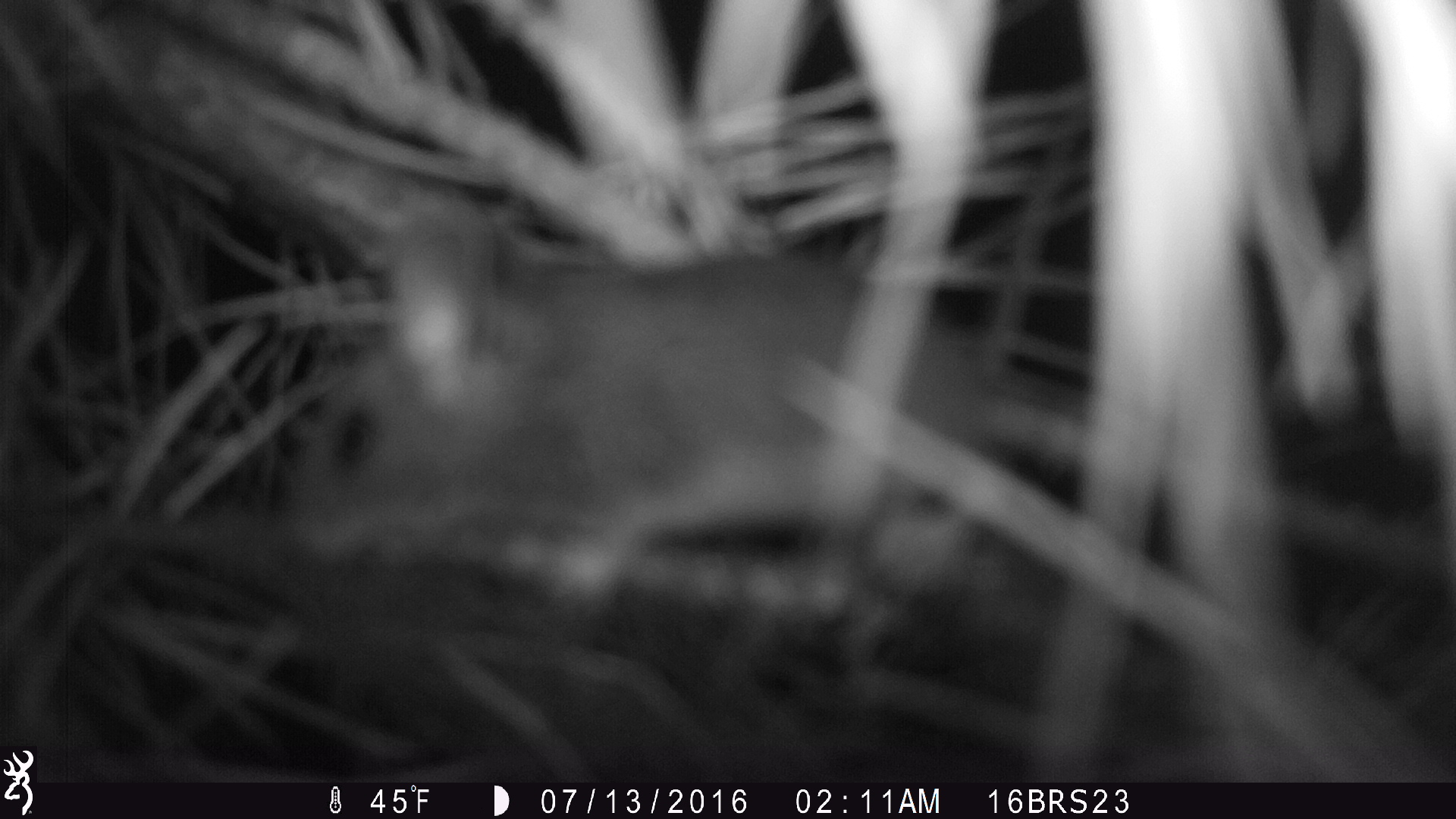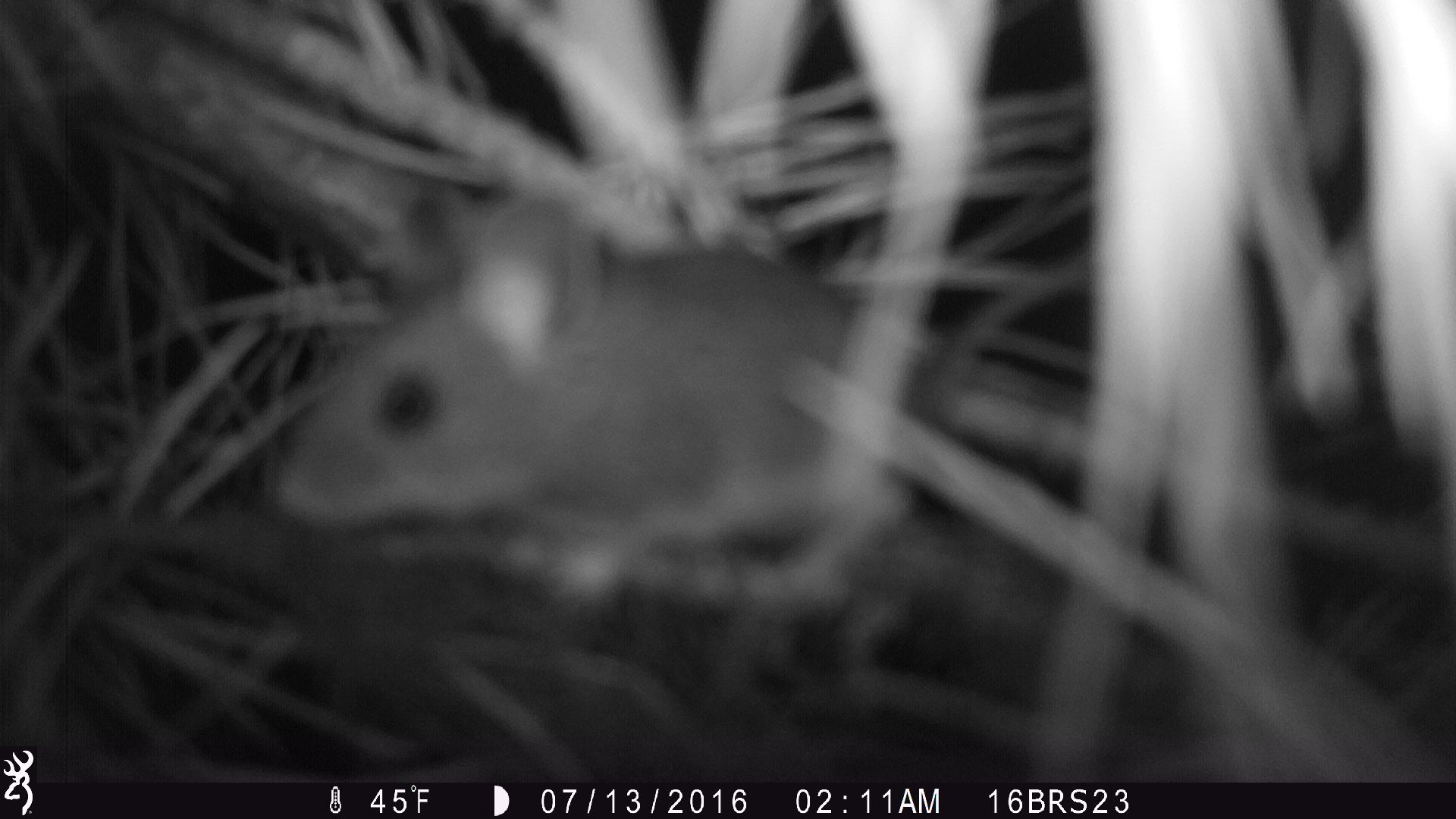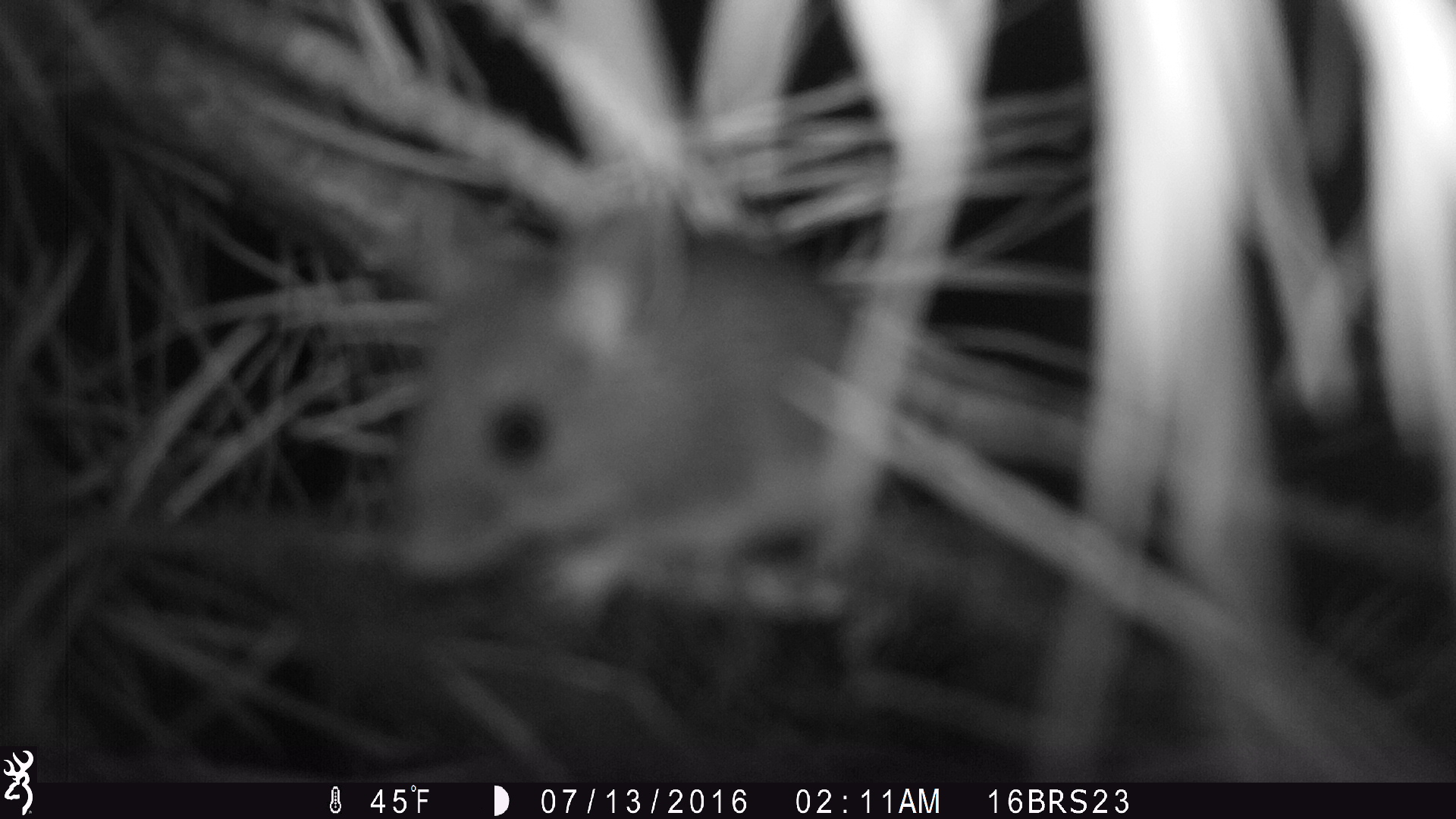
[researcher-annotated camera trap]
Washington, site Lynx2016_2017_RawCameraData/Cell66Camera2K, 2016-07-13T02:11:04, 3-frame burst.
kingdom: Animalia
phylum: Chordata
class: Mammalia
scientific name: Mammalia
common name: small mammal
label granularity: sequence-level